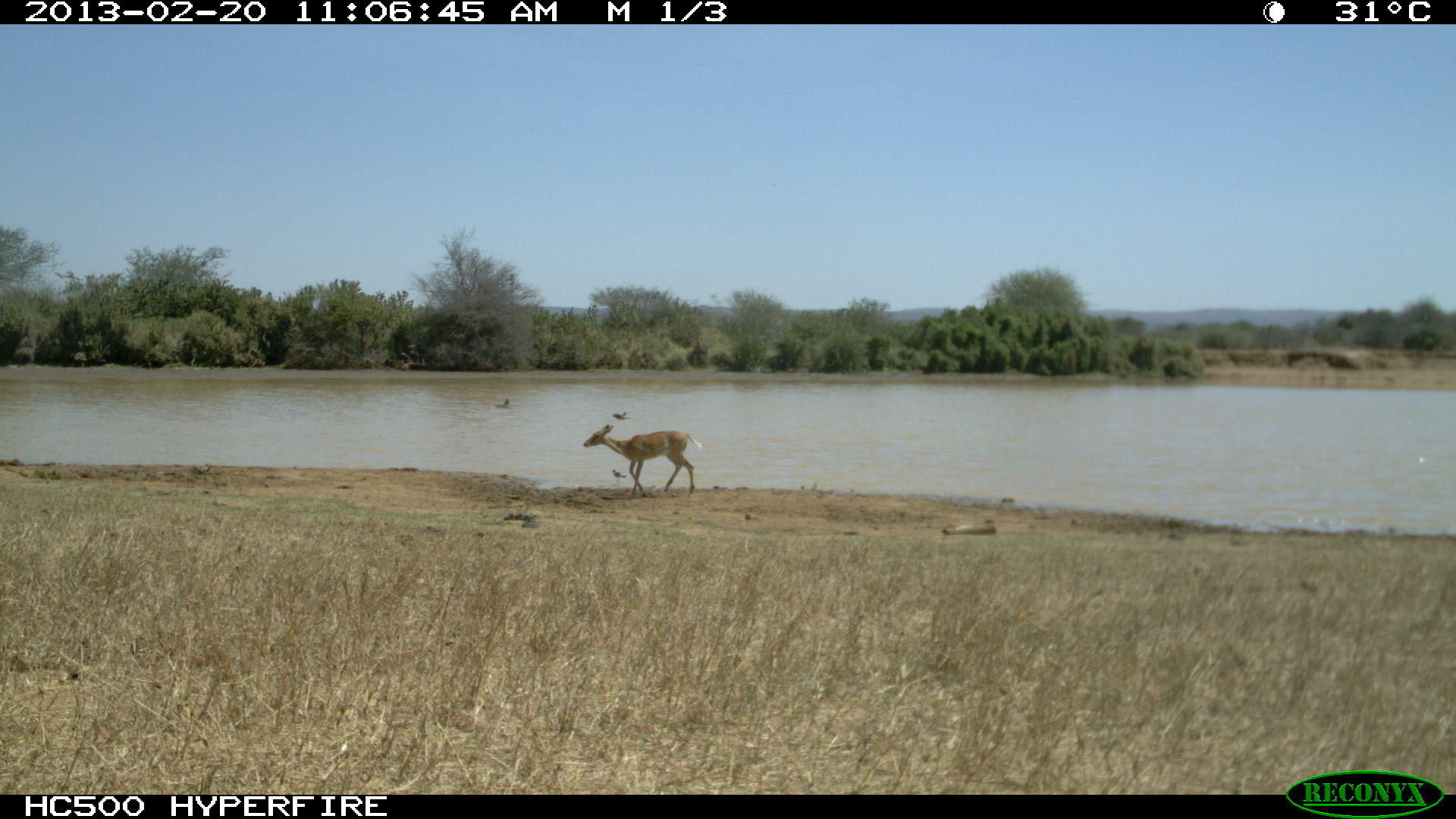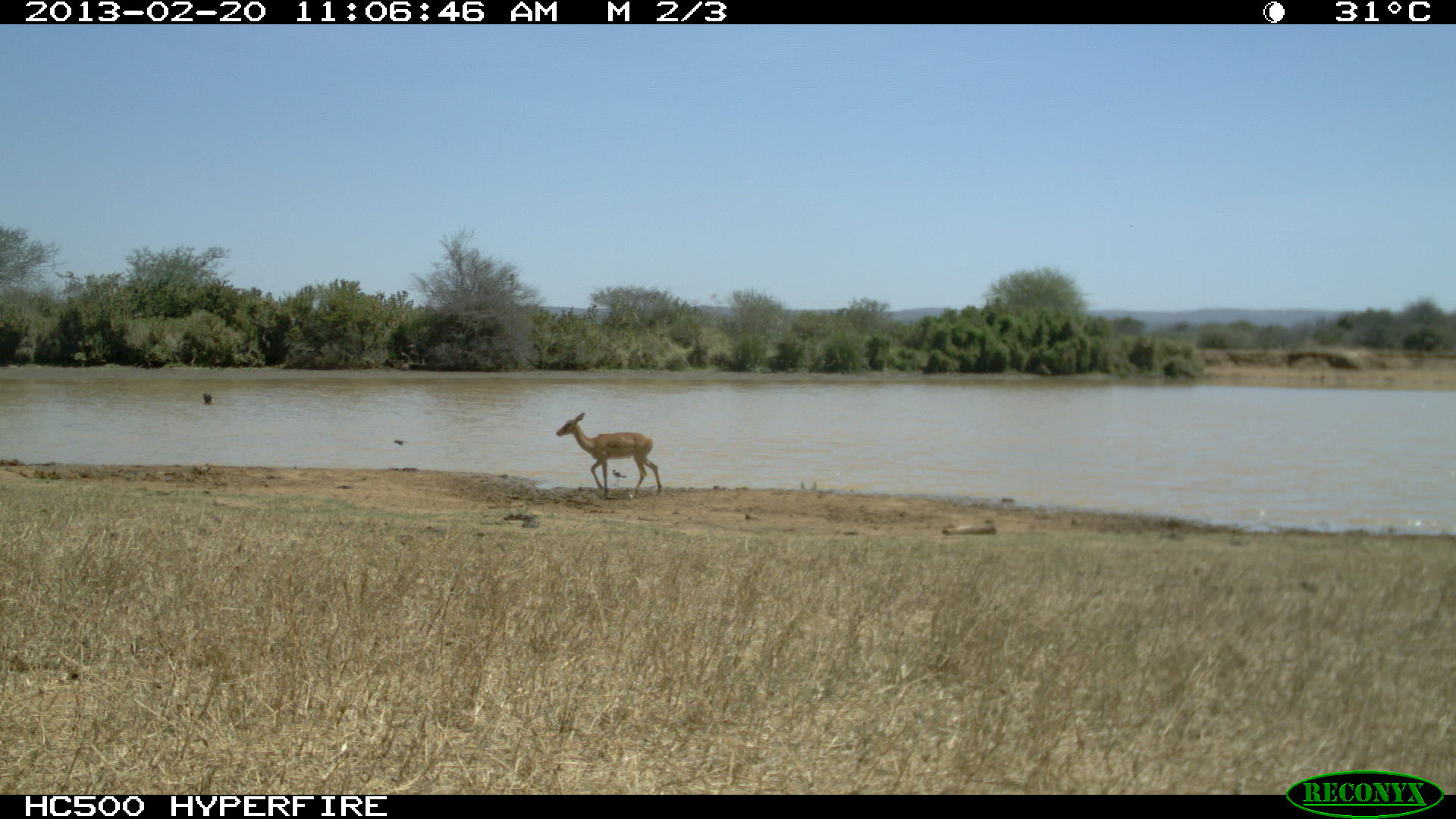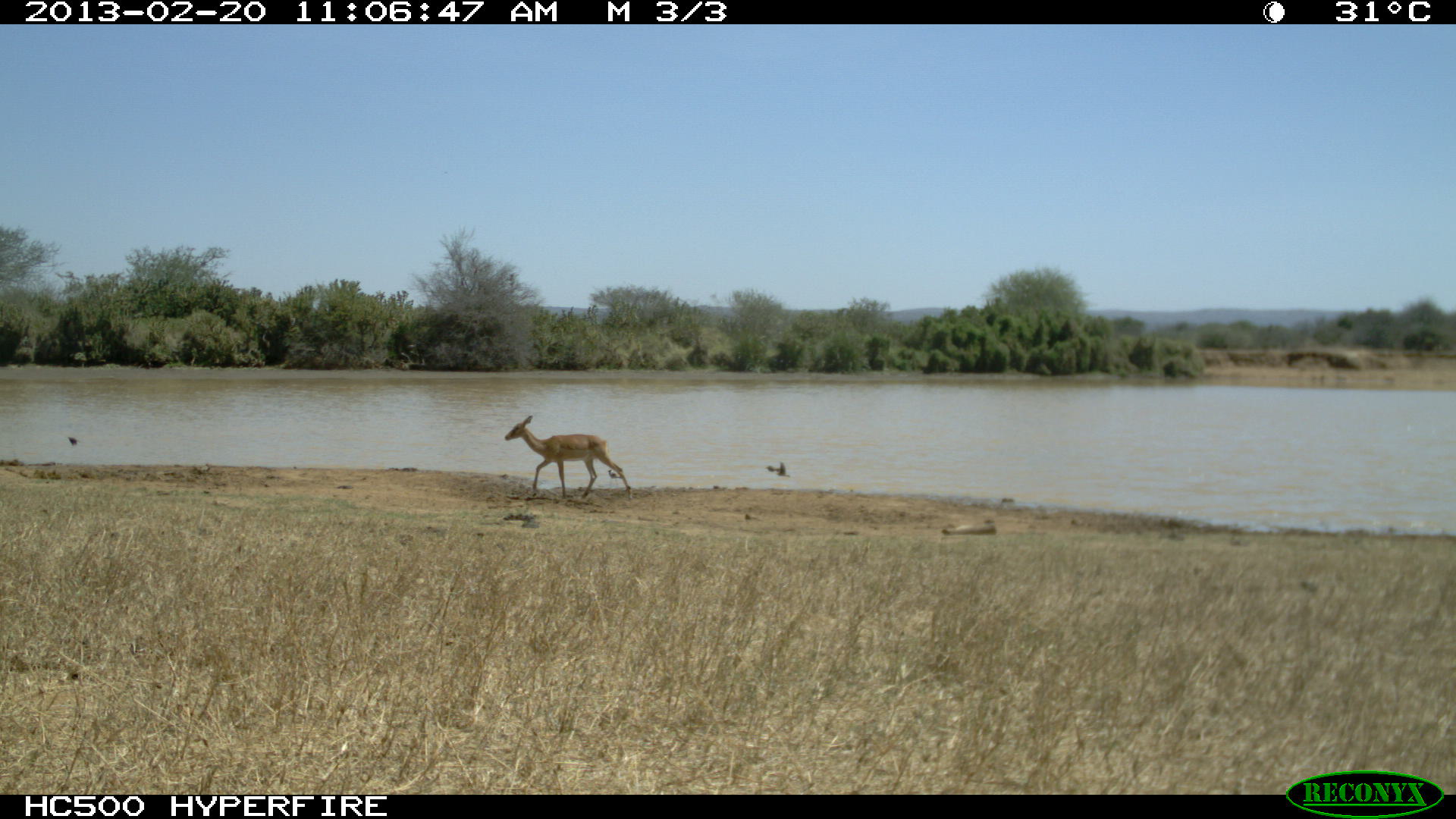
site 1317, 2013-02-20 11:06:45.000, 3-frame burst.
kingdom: Animalia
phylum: Chordata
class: Mammalia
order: Artiodactyla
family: Bovidae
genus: Aepyceros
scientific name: Aepyceros melampus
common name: impala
Aepyceros melampus (impala), count 1.